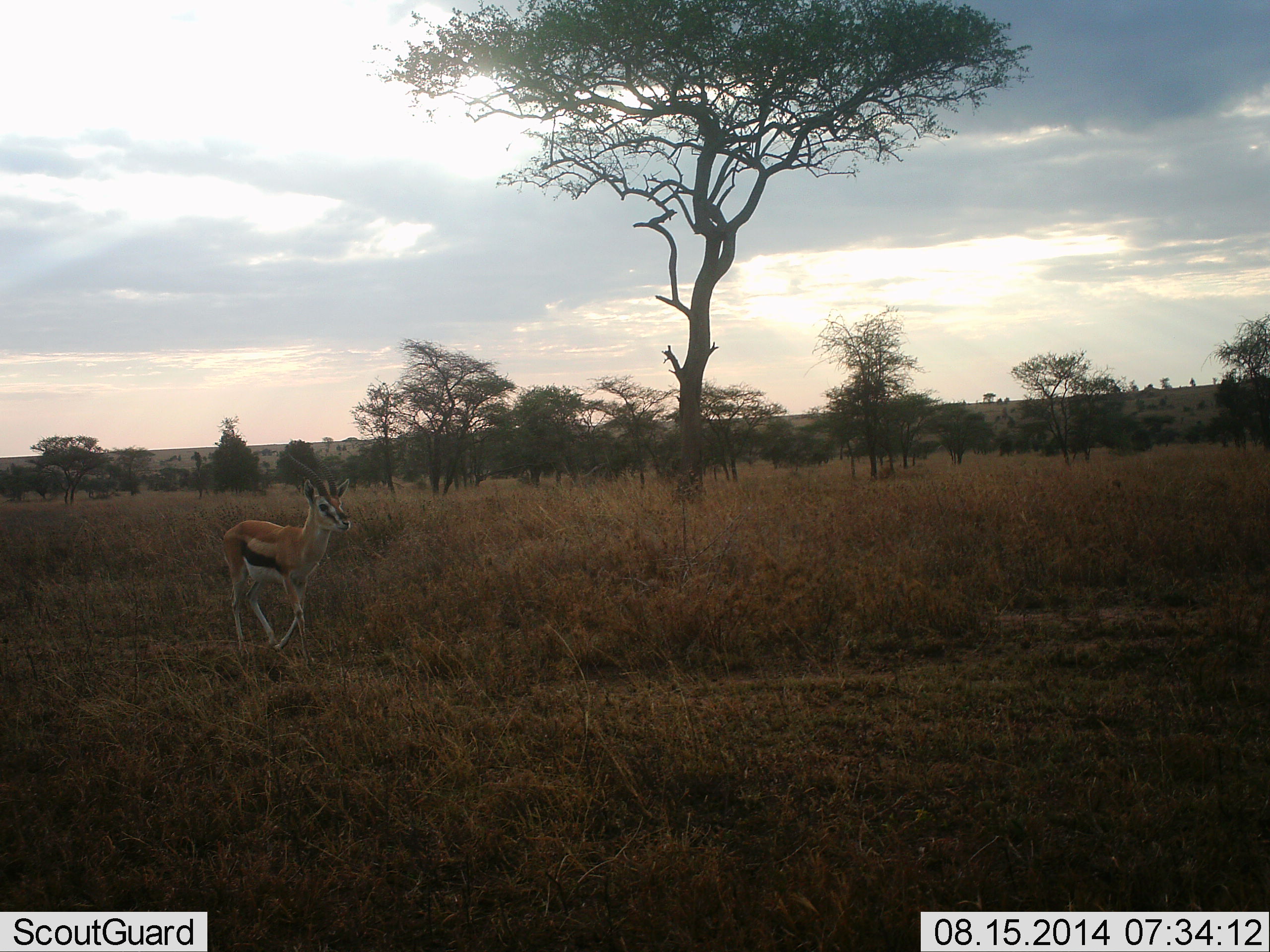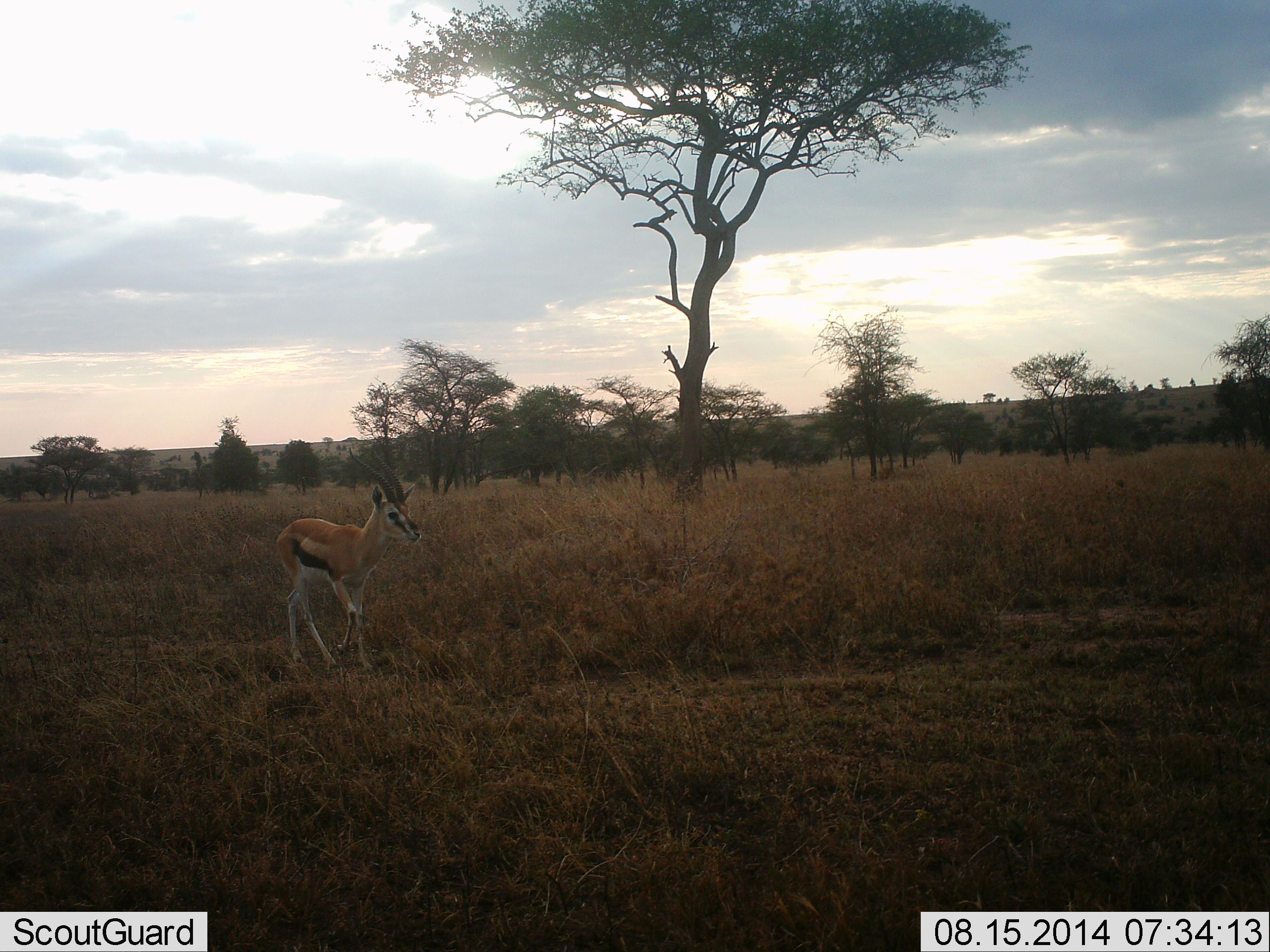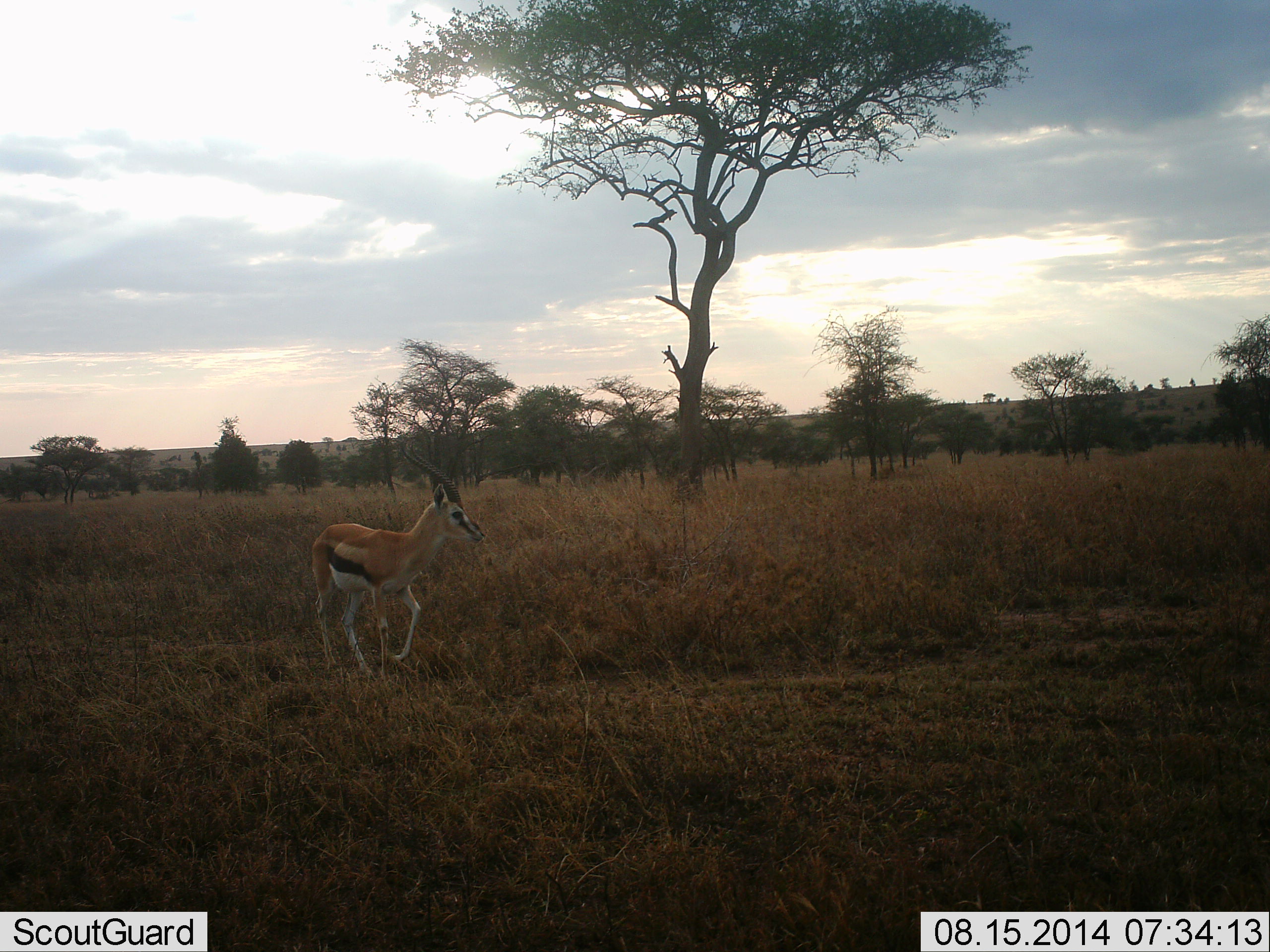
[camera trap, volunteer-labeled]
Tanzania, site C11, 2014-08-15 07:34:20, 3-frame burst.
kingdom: Animalia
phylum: Chordata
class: Mammalia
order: Artiodactyla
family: Bovidae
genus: Eudorcas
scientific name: Eudorcas thomsonii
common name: thomson's gazelle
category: gazellethomsons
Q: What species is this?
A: Gazellethomsons (thomson's gazelle) (Eudorcas thomsonii).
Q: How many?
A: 1.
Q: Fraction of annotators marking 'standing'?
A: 0%.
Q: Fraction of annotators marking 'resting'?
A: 0%.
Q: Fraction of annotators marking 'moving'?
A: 100%.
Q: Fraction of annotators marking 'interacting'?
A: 0%.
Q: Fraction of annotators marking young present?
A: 0%.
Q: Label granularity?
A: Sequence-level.